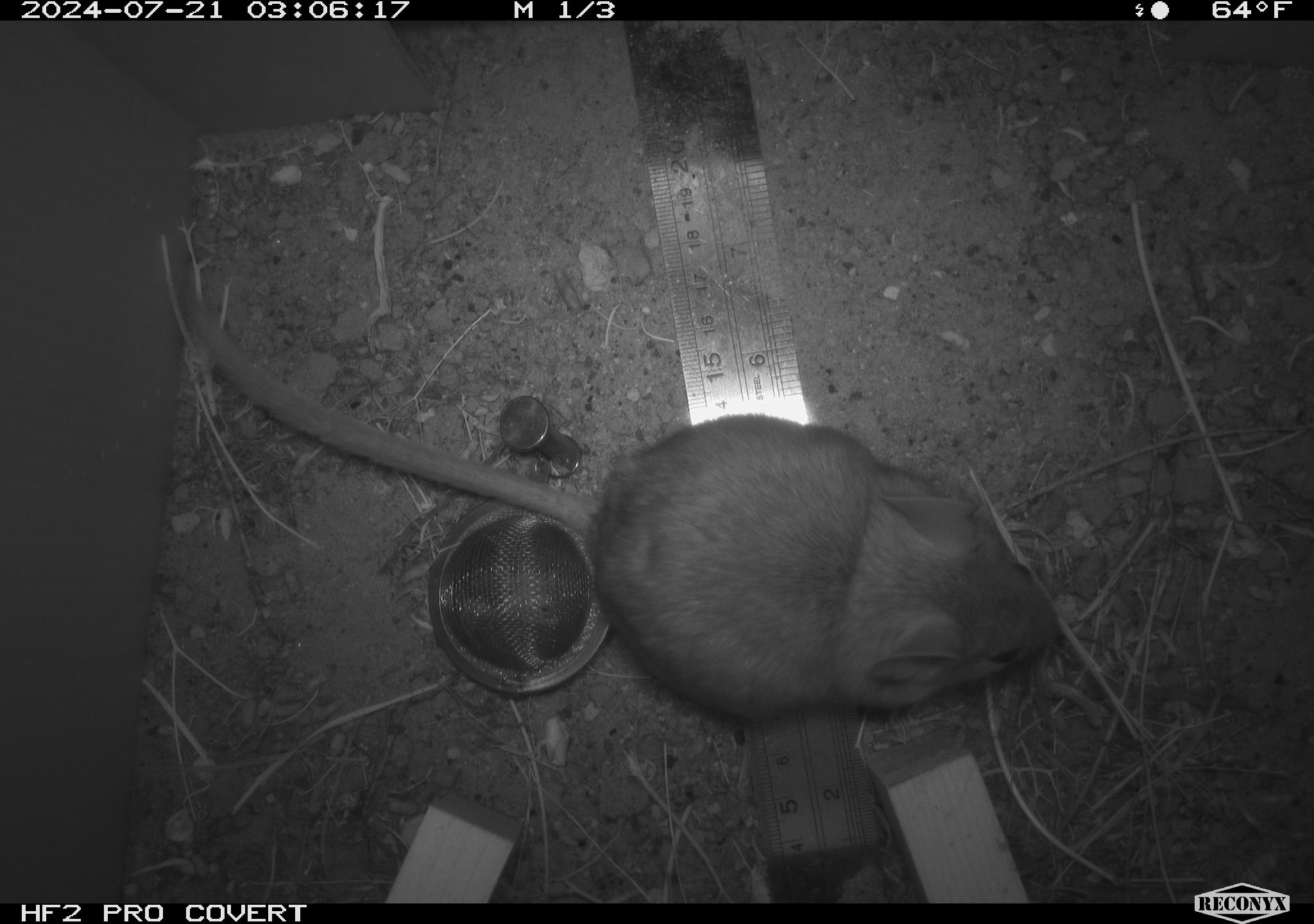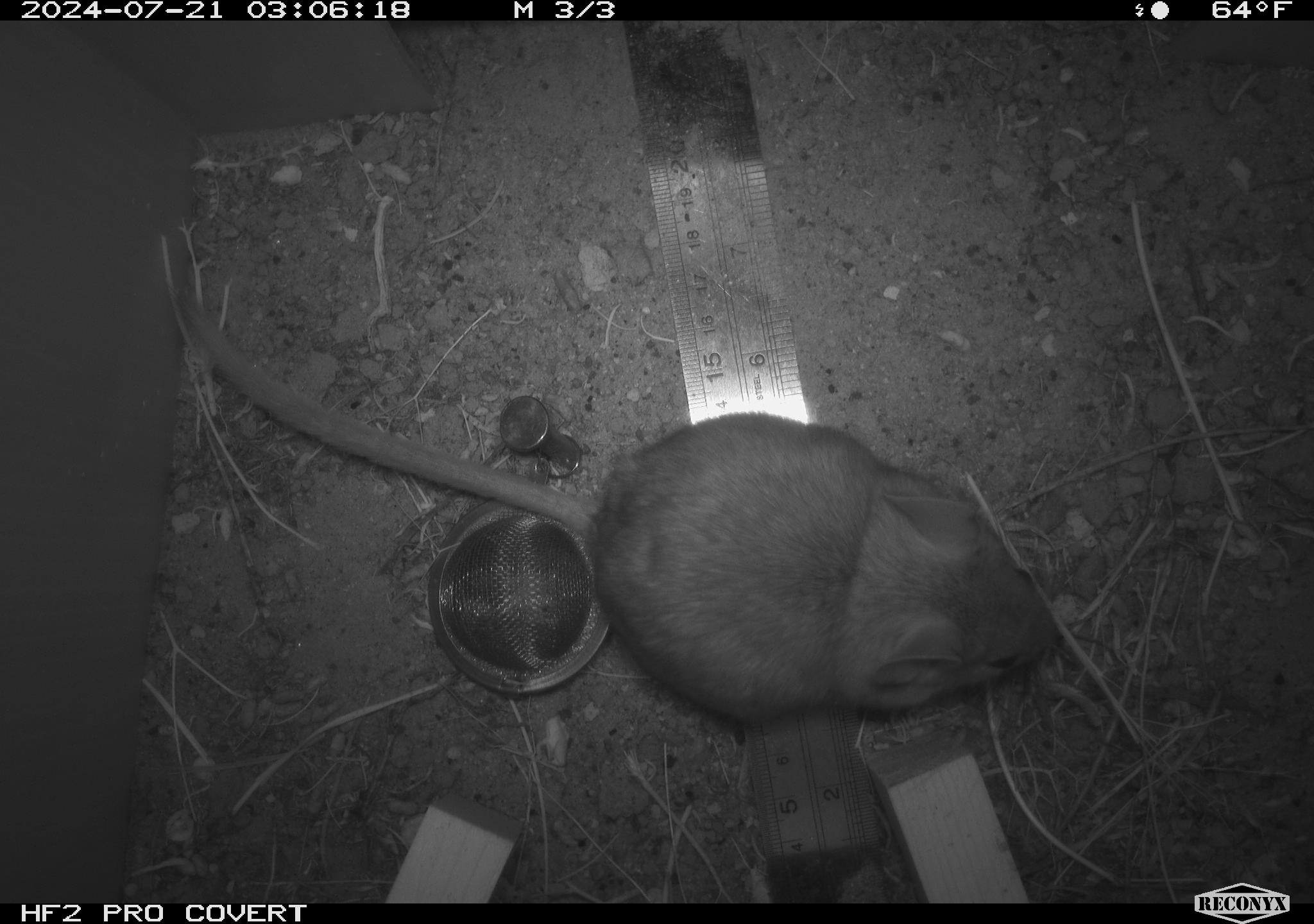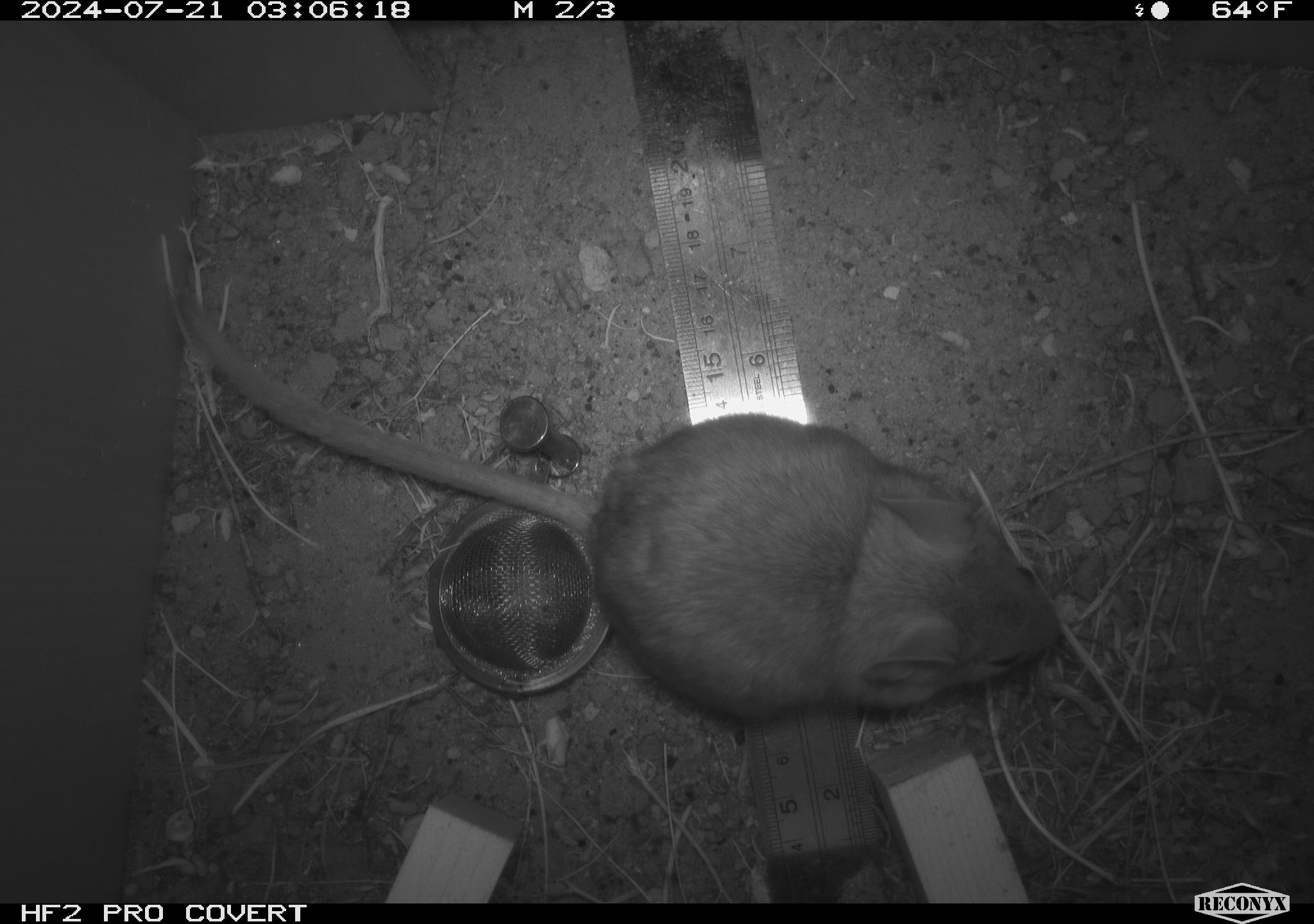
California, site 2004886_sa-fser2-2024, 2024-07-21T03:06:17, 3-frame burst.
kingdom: Animalia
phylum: Chordata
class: Mammalia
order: Rodentia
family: Cricetidae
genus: Neotoma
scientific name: Neotoma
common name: pack rat or woodrat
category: neotoma species